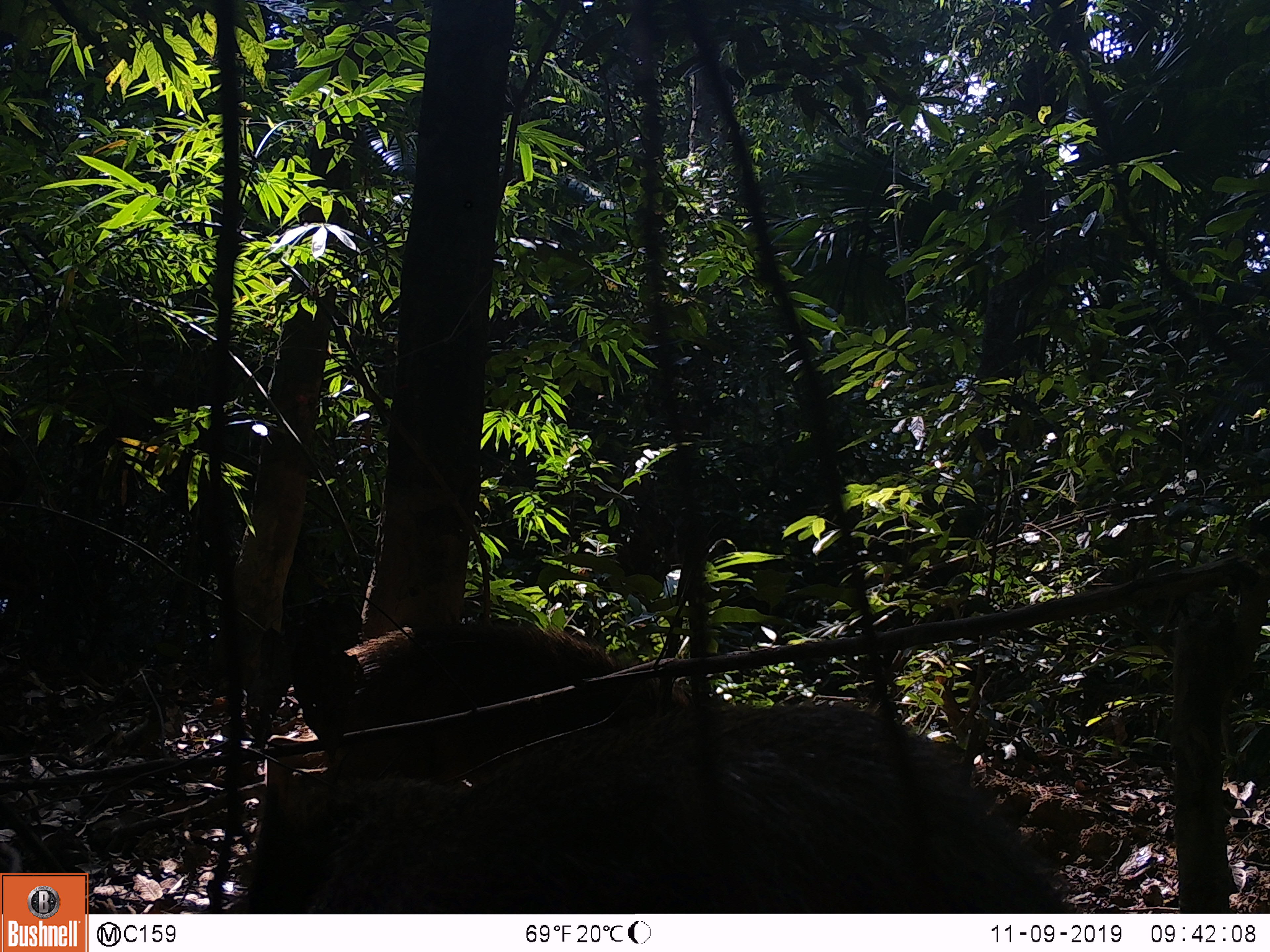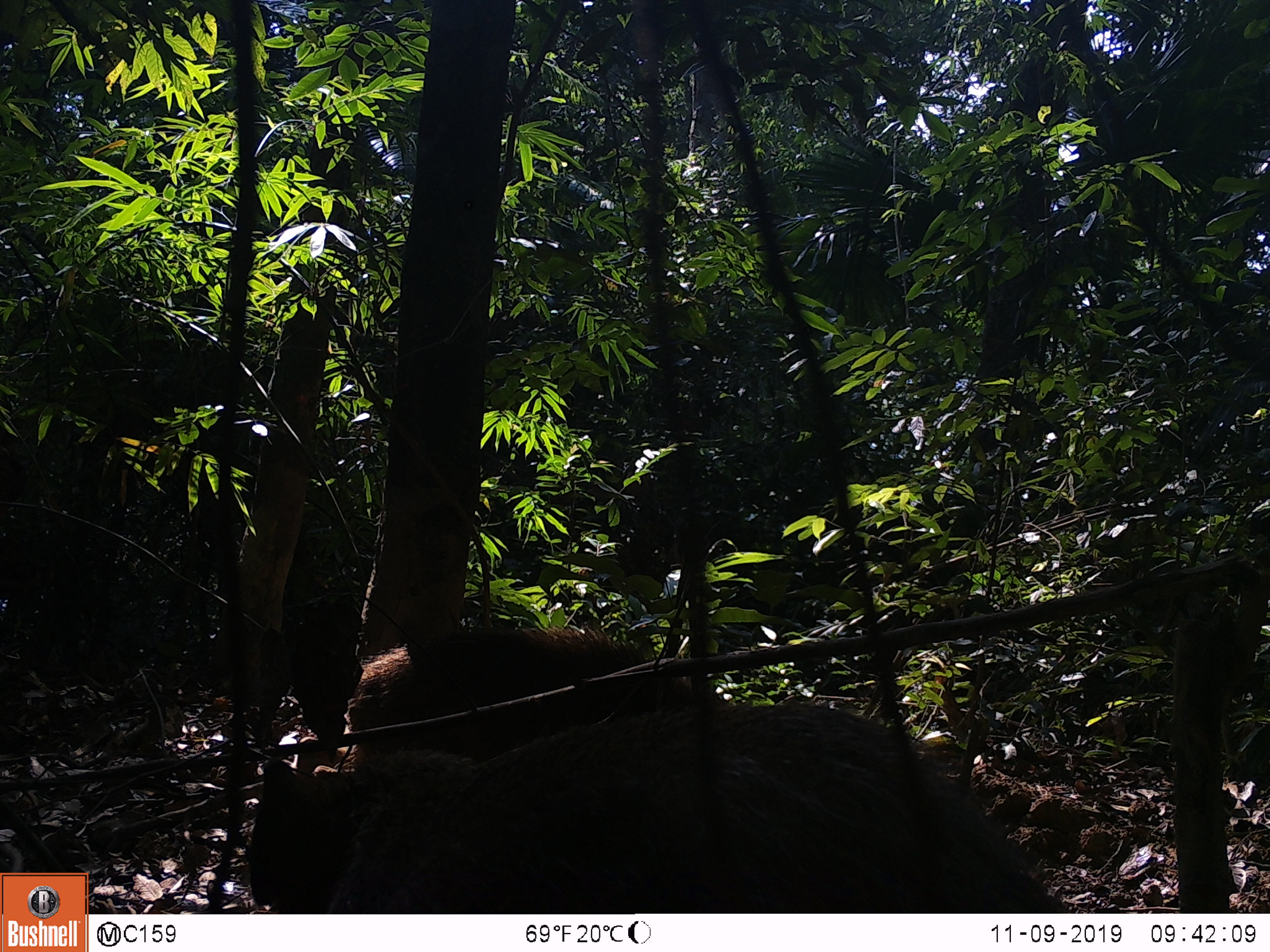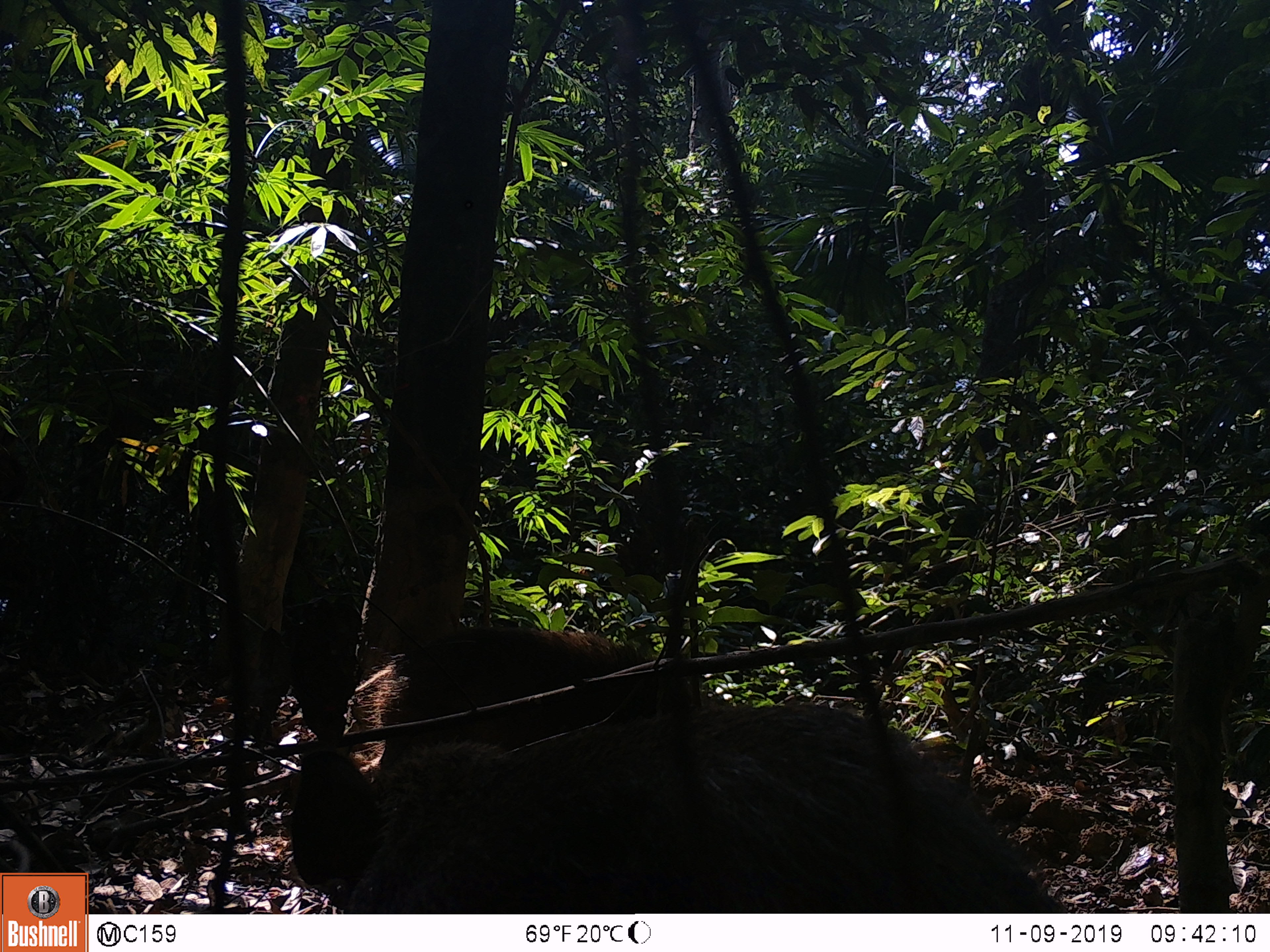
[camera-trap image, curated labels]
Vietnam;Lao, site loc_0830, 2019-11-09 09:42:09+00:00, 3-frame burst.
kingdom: Animalia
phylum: Chordata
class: Mammalia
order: Artiodactyla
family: Suidae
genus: Sus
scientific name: Sus scrofa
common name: eurasian wild pig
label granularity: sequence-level